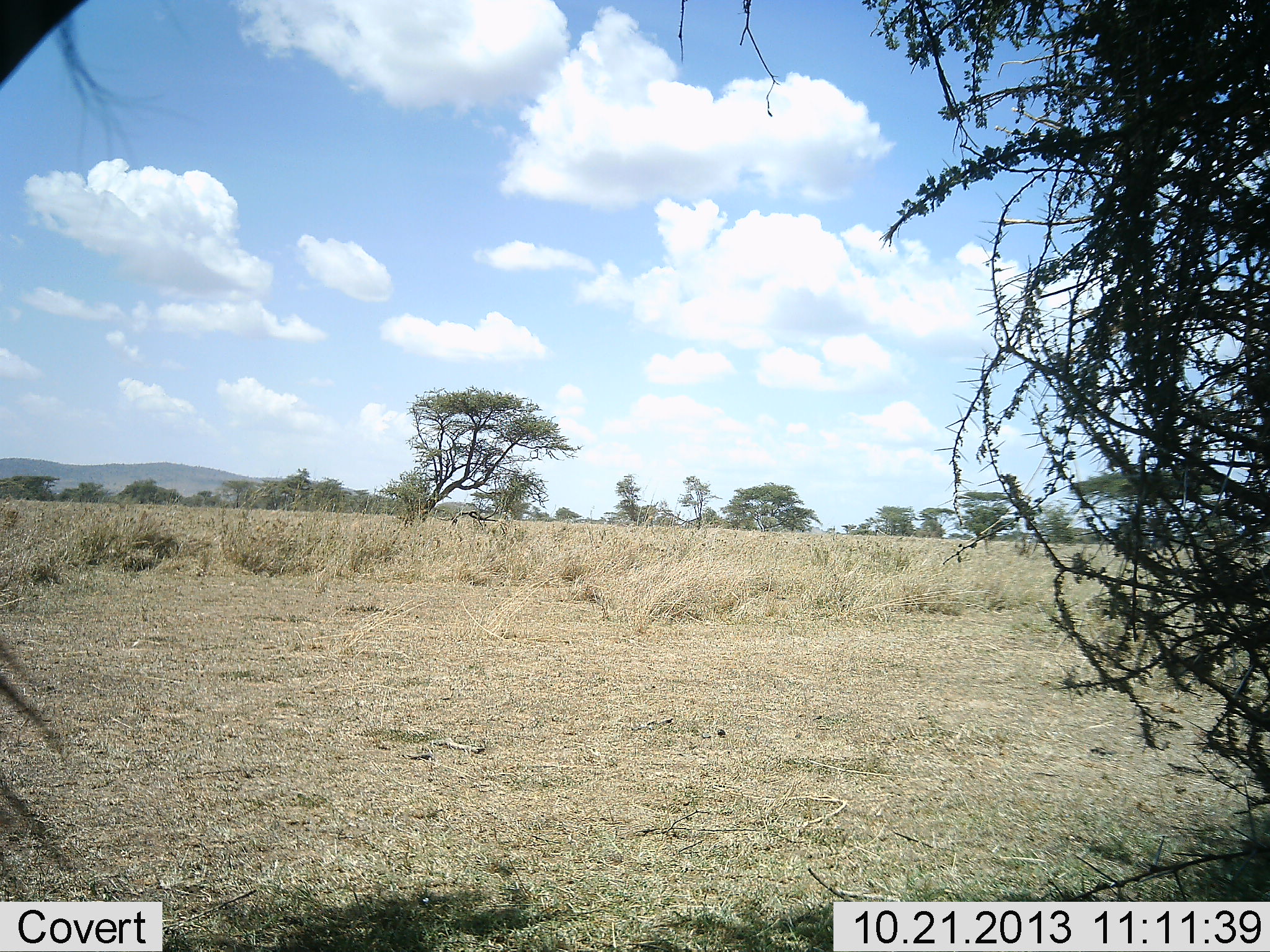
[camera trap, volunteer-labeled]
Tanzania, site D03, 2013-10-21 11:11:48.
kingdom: Animalia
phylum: Chordata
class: Mammalia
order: Perissodactyla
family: Equidae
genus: Equus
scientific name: Equus quagga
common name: plains zebra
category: zebra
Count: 1.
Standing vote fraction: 90%.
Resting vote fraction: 0%.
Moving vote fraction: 20%.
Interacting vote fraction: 0%.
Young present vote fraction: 0%.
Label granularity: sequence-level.